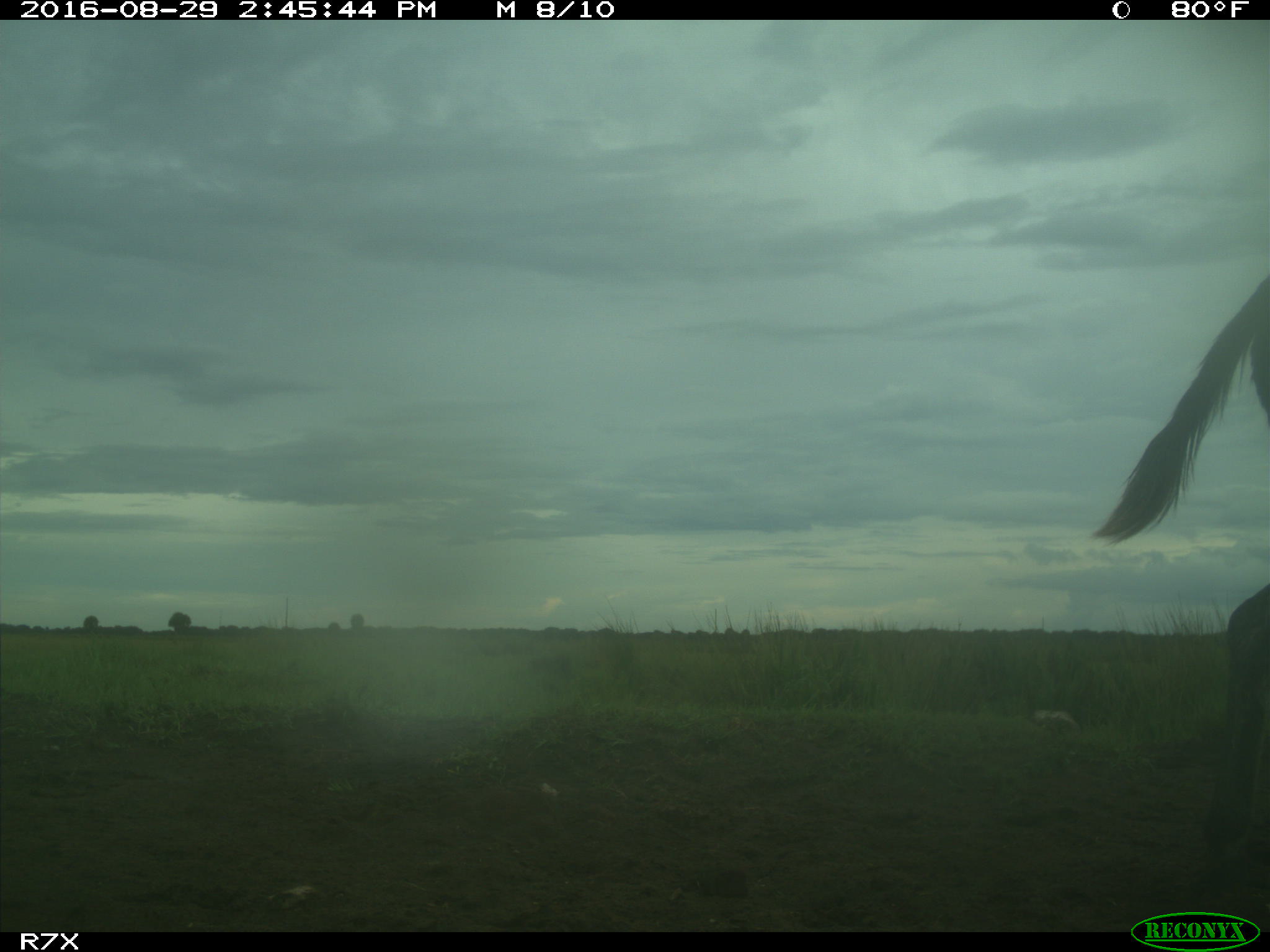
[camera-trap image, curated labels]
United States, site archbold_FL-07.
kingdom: Animalia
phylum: Chordata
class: Mammalia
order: Perissodactyla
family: Equidae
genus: Equus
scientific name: Equus africanus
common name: african wild ass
Equus africanus (african wild ass).